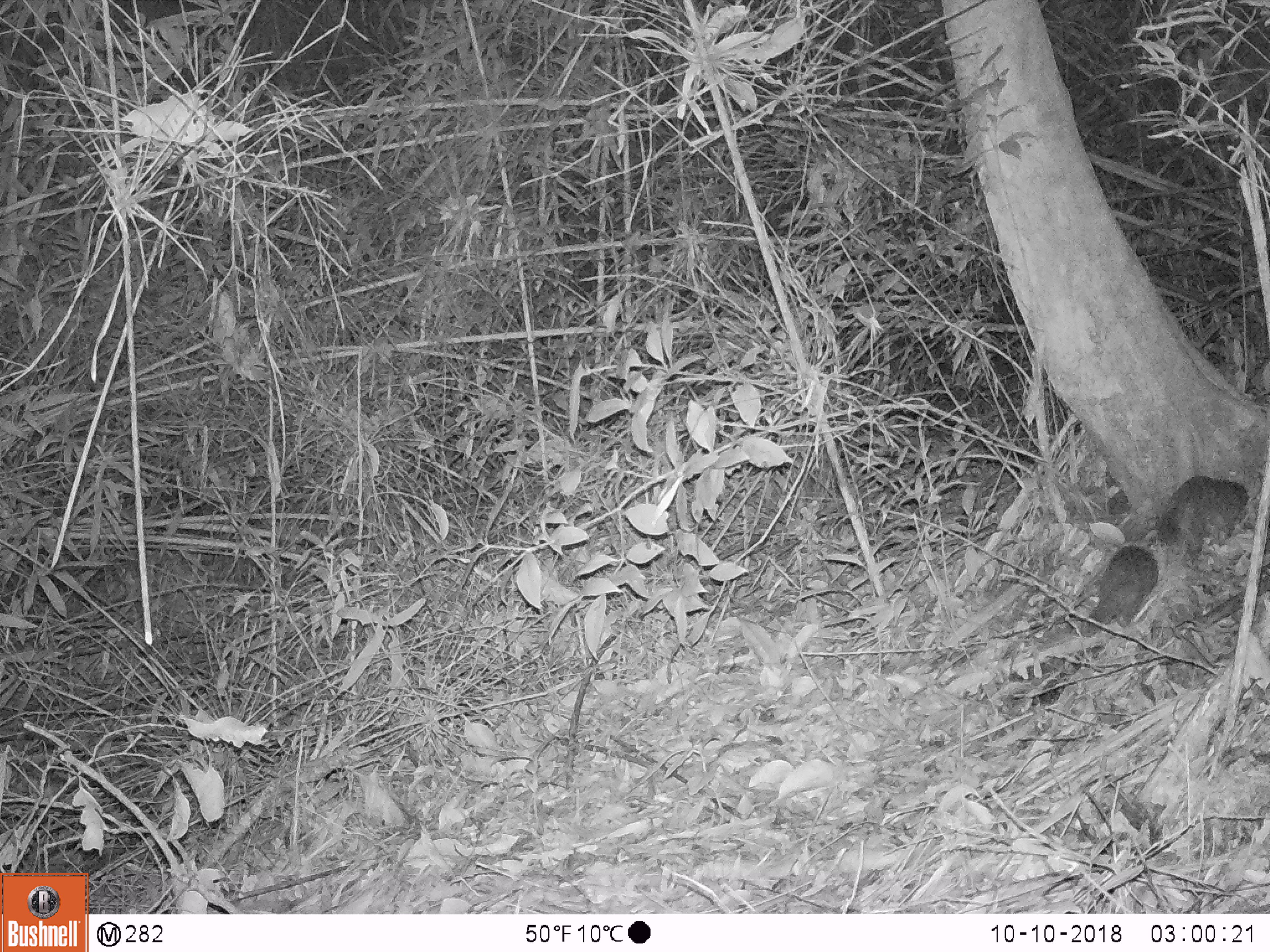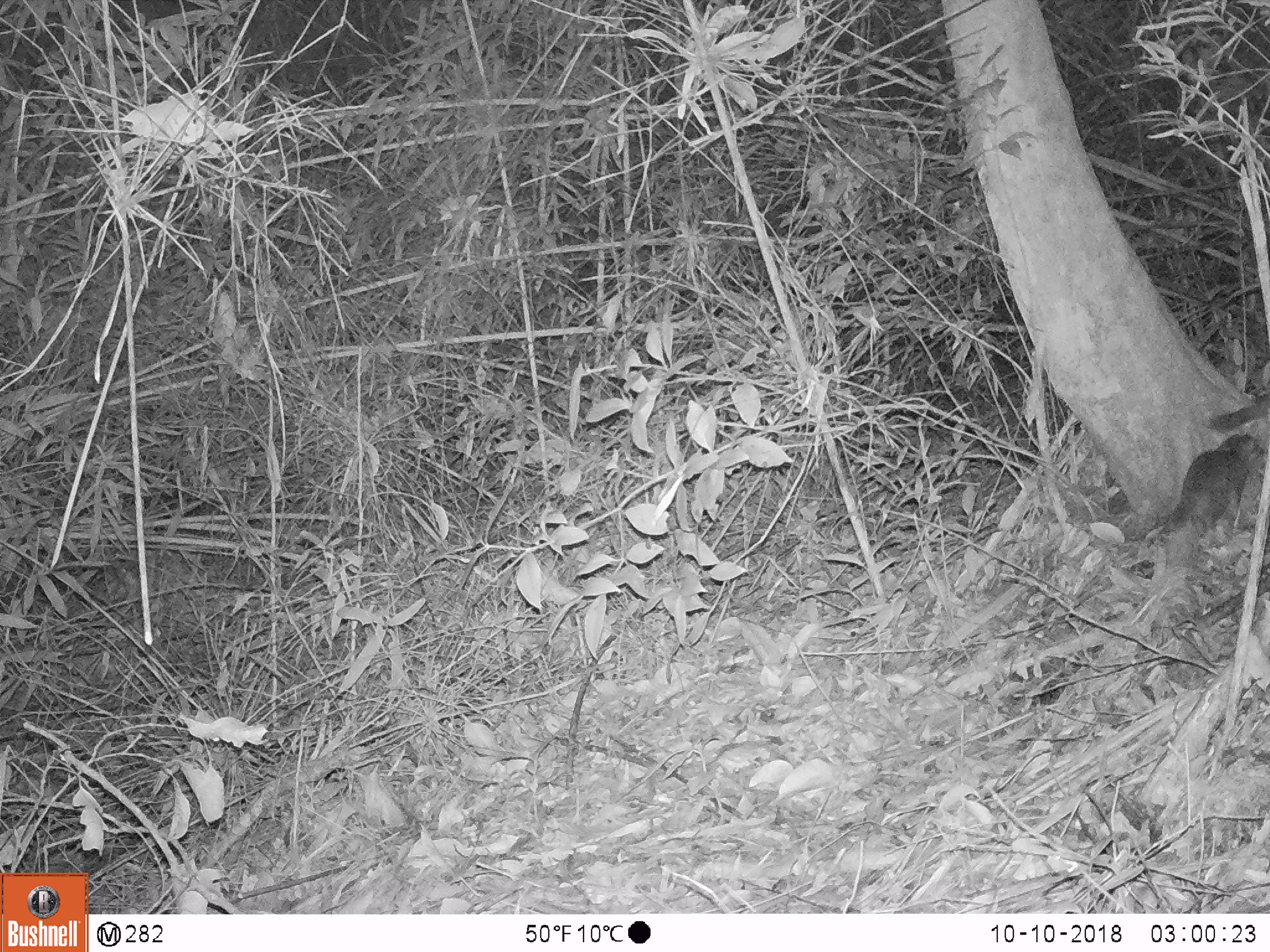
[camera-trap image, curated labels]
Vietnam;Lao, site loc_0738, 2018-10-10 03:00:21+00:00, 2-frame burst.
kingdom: Animalia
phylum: Chordata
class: Mammalia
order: Carnivora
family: Mustelidae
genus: Melogale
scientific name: Melogale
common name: ferret badger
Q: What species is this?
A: Ferret badger (Melogale).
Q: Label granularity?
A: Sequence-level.